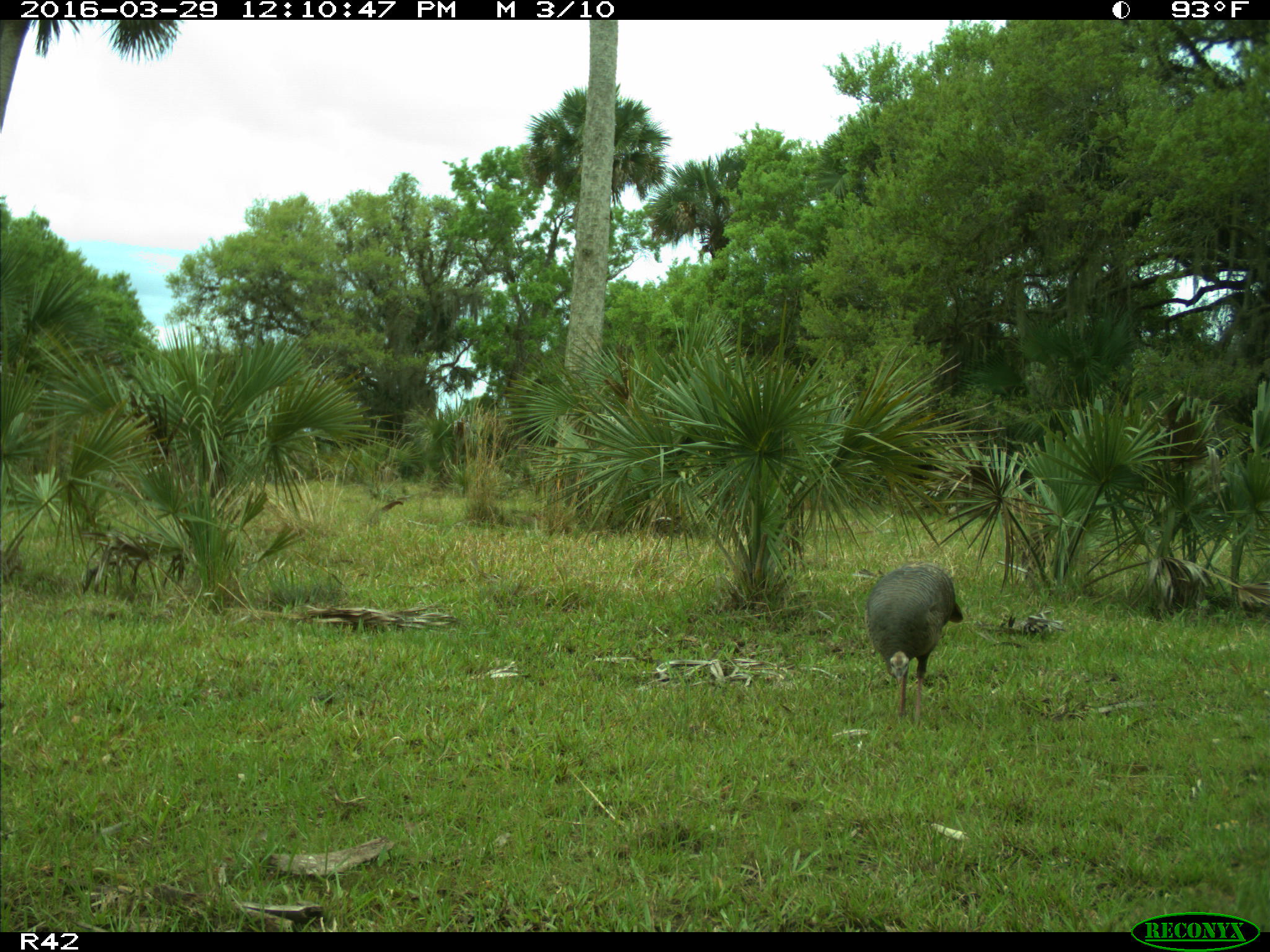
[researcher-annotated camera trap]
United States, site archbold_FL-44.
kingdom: Animalia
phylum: Chordata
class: Aves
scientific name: Aves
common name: birds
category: unidentified bird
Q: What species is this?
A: Unidentified bird (birds) (Aves).